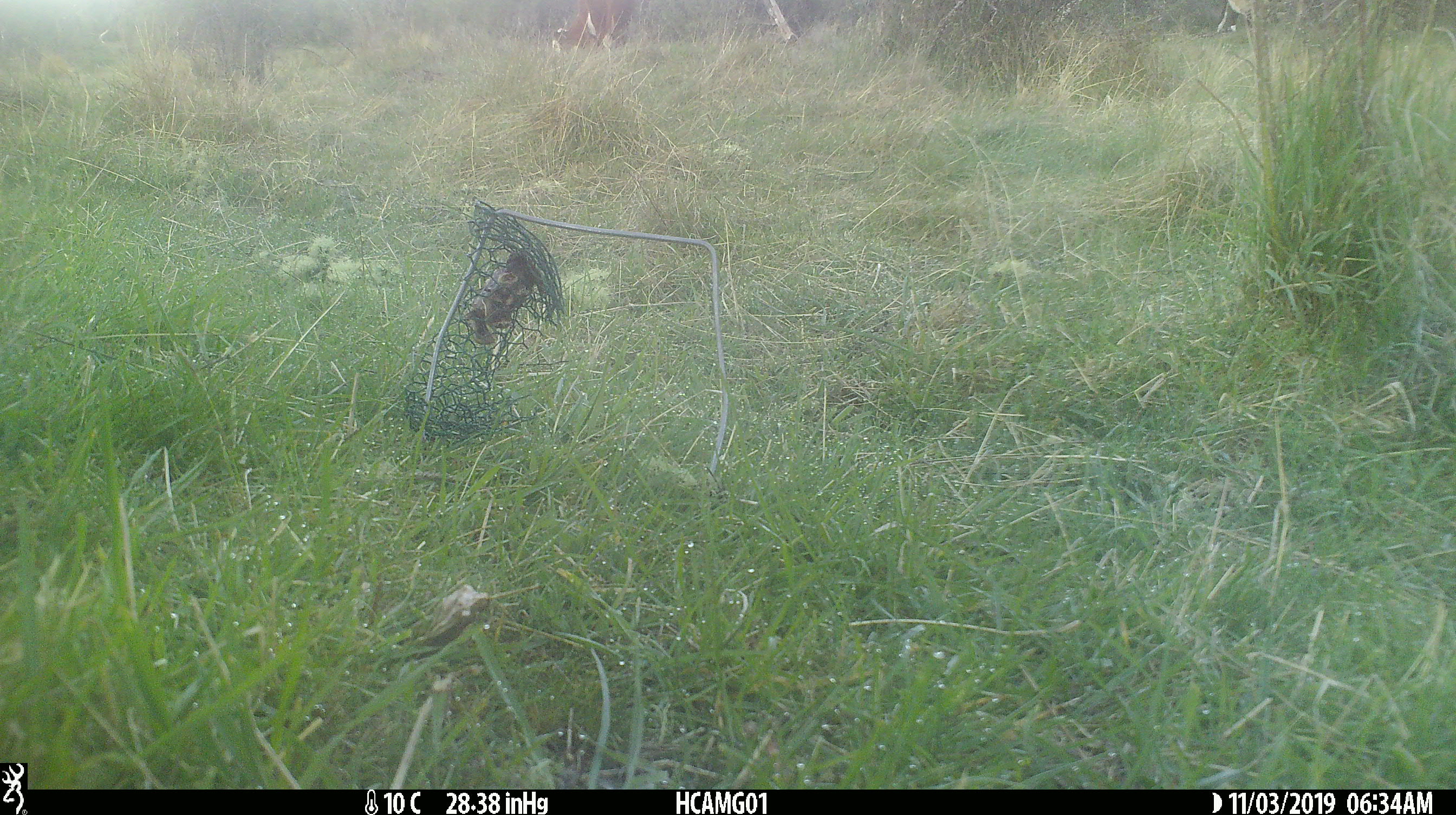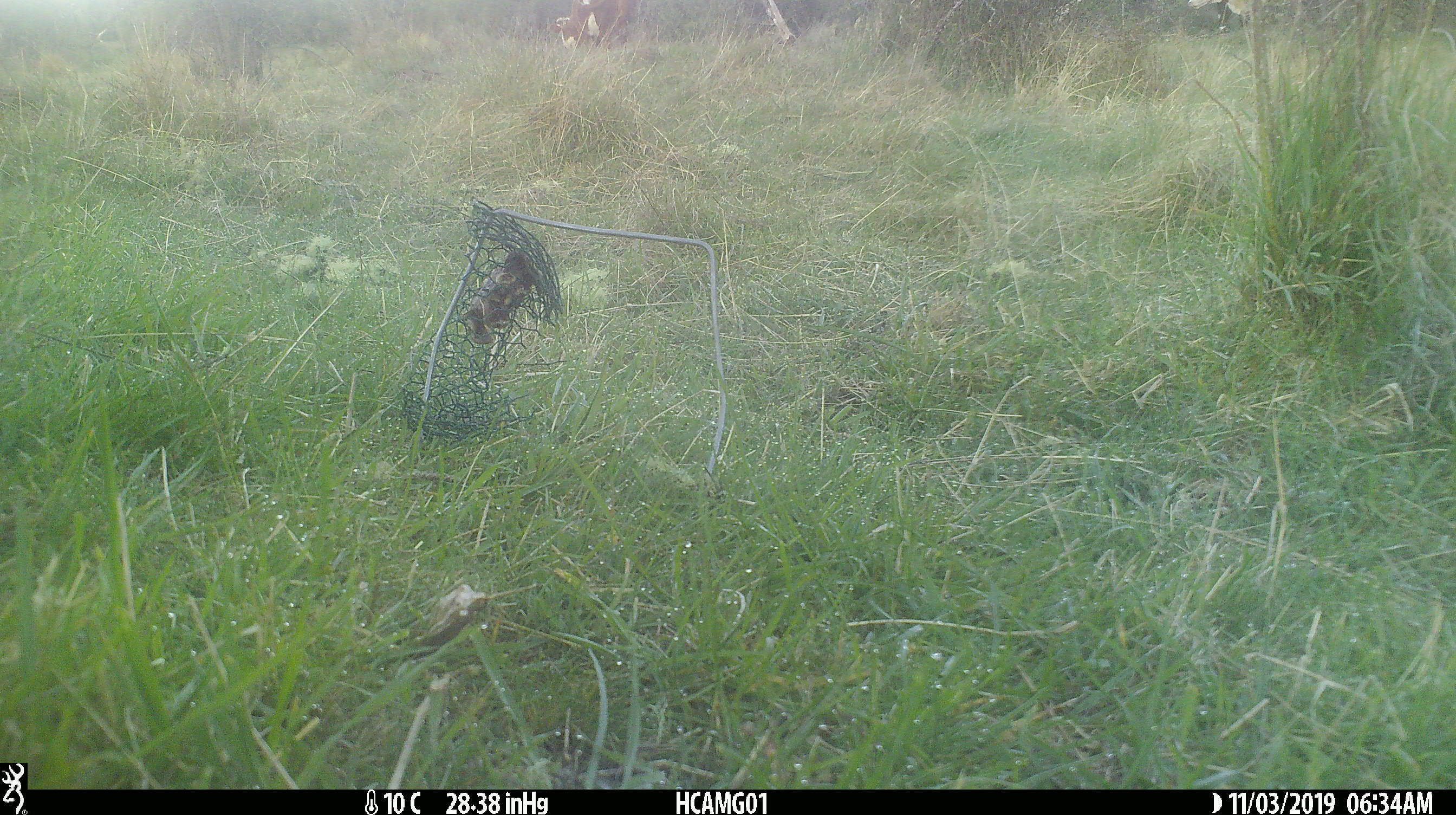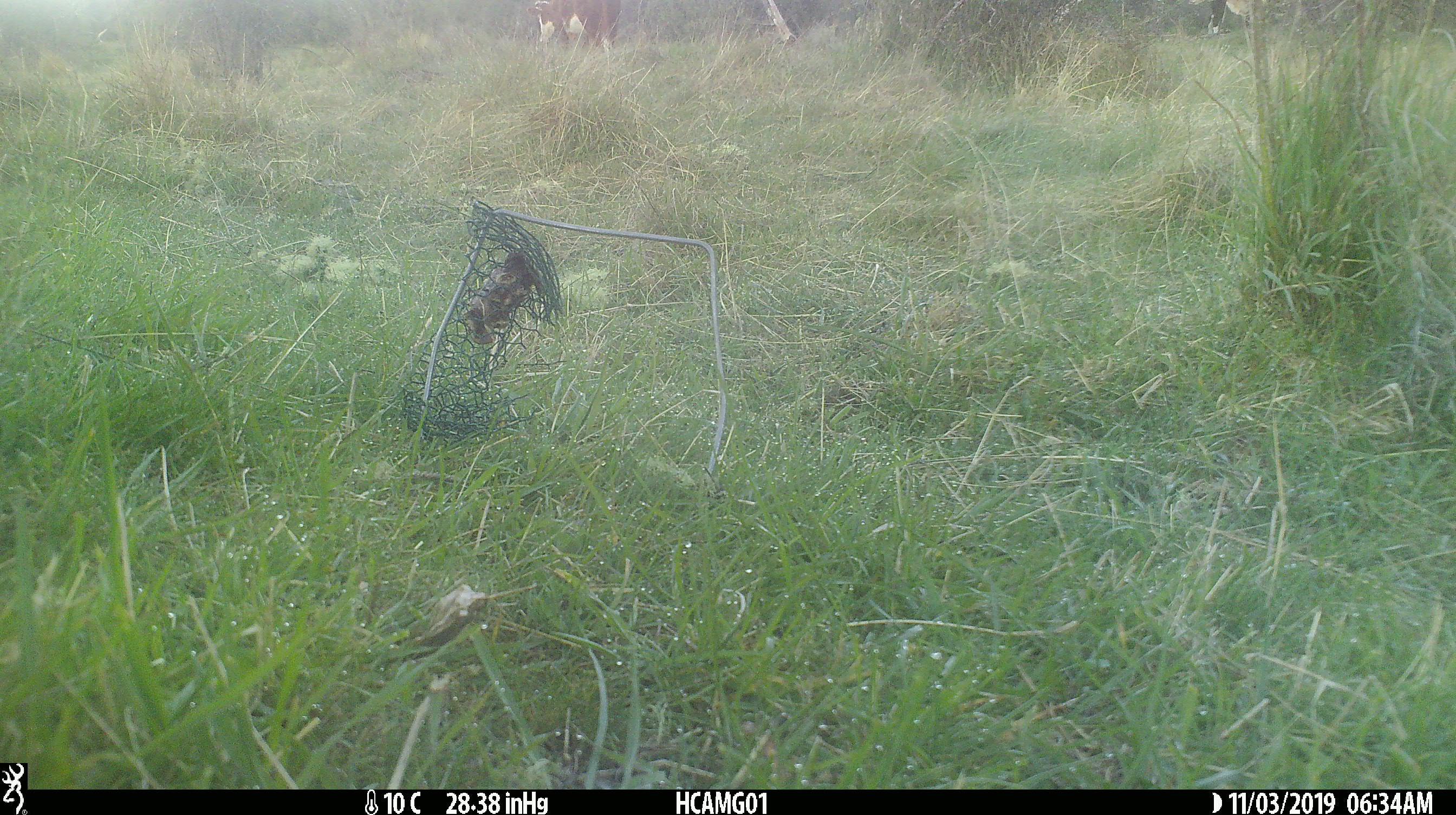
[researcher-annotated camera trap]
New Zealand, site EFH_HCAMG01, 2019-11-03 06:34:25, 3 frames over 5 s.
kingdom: Animalia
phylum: Chordata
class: Mammalia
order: Artiodactyla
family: Bovidae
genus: Bos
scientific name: Bos taurus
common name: domestic cow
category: cow